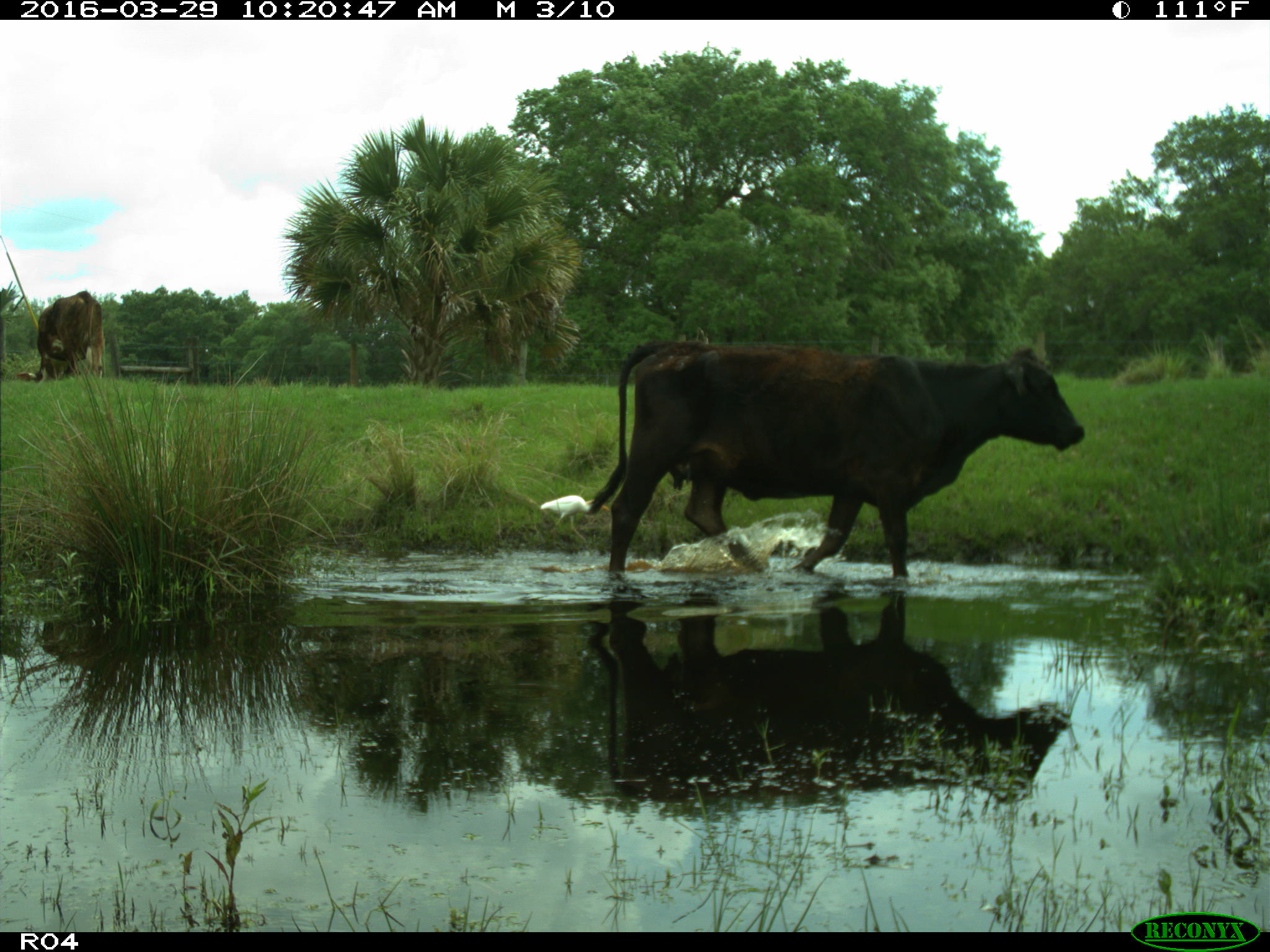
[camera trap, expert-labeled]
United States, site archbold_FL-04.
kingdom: Animalia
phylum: Chordata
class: Mammalia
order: Artiodactyla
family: Bovidae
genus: Bos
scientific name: Bos taurus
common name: domestic cow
Bos taurus (domestic cow).